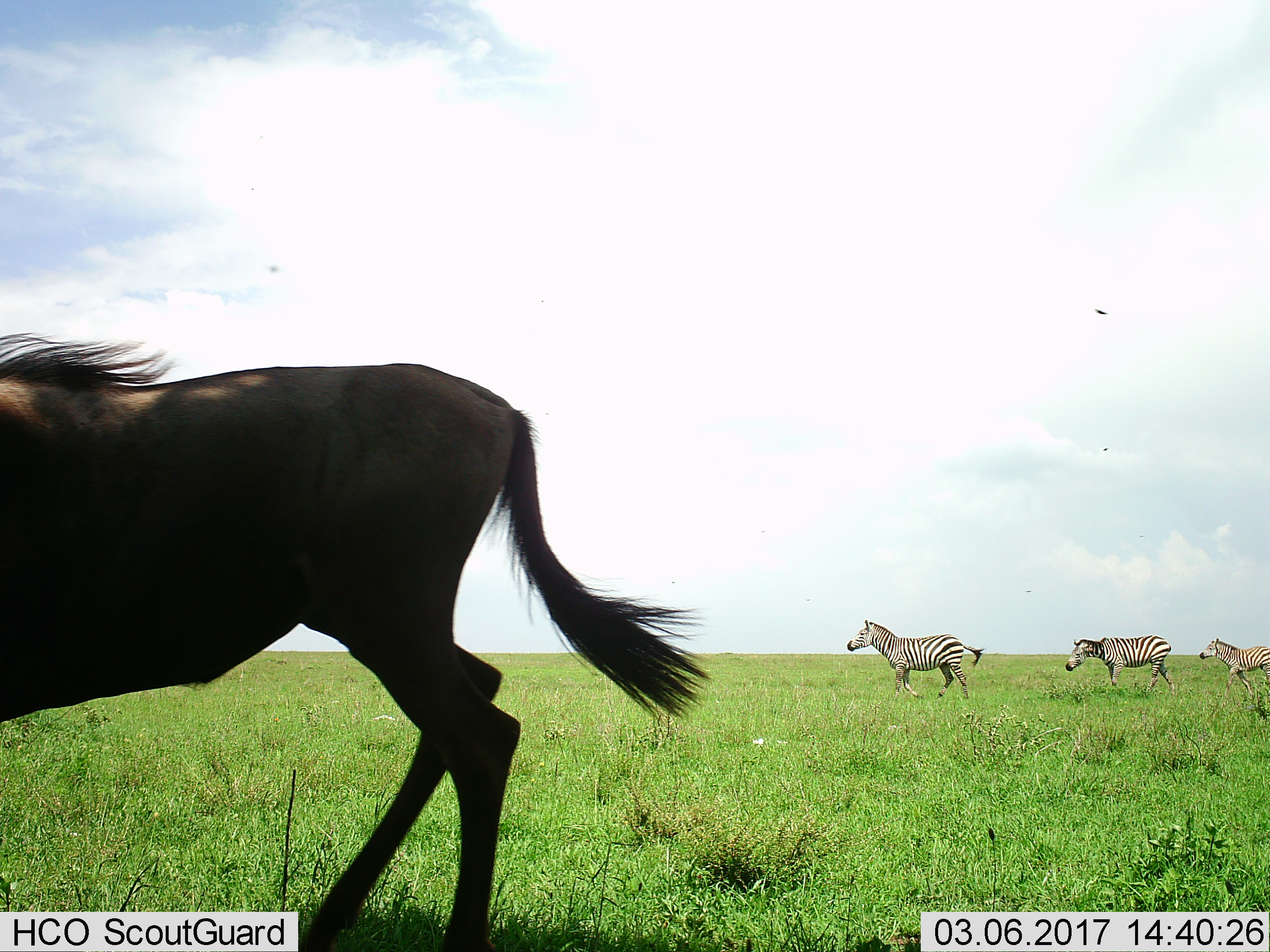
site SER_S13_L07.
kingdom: Animalia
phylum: Chordata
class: Mammalia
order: Artiodactyla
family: Bovidae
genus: Connochaetes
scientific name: Connochaetes taurinus taurinus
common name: blue wildebeest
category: wildebeestblue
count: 1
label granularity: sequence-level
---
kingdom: Animalia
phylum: Chordata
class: Mammalia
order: Perissodactyla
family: Equidae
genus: Equus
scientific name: Equus quagga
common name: plains zebra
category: zebraplains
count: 3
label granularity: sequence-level